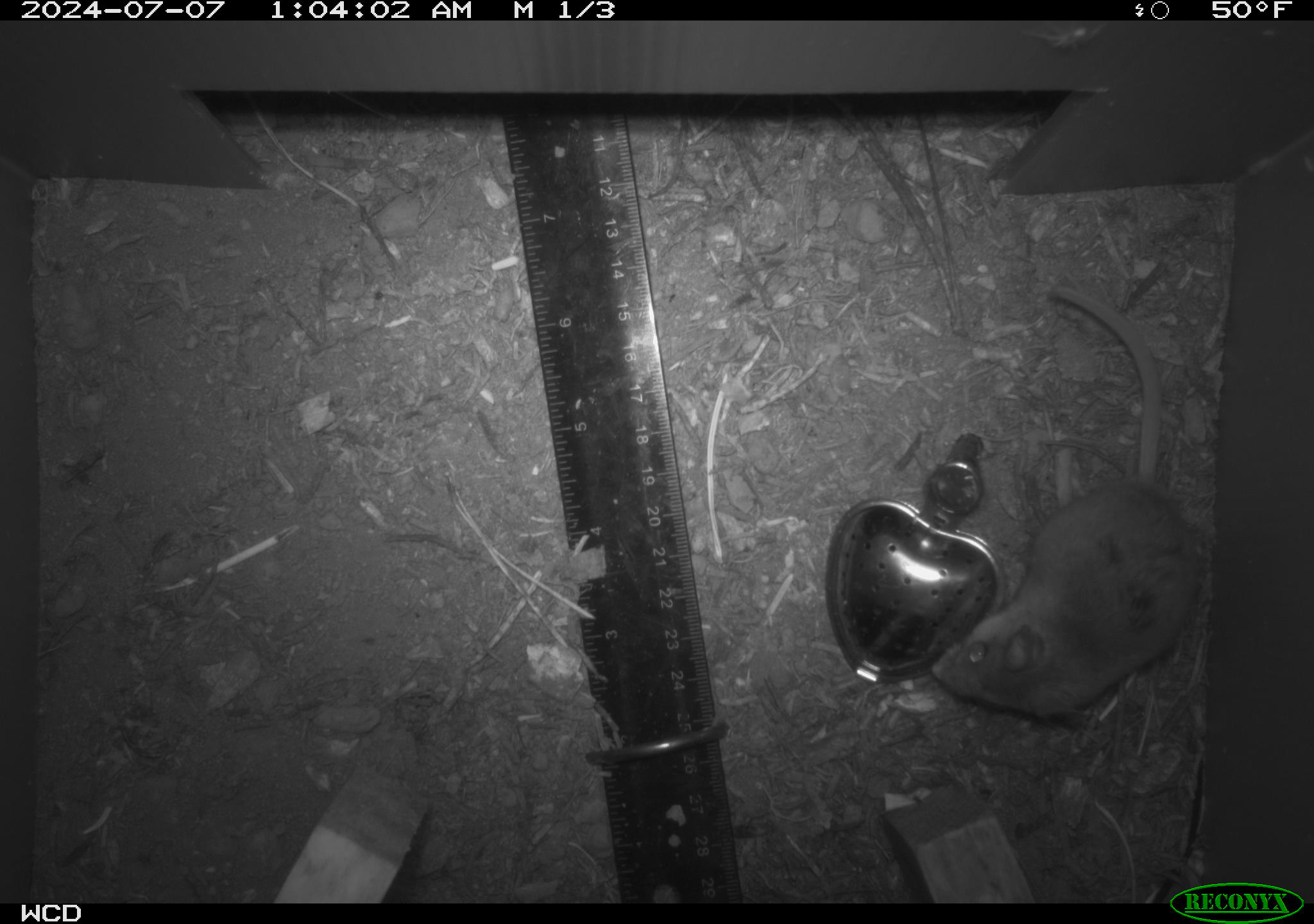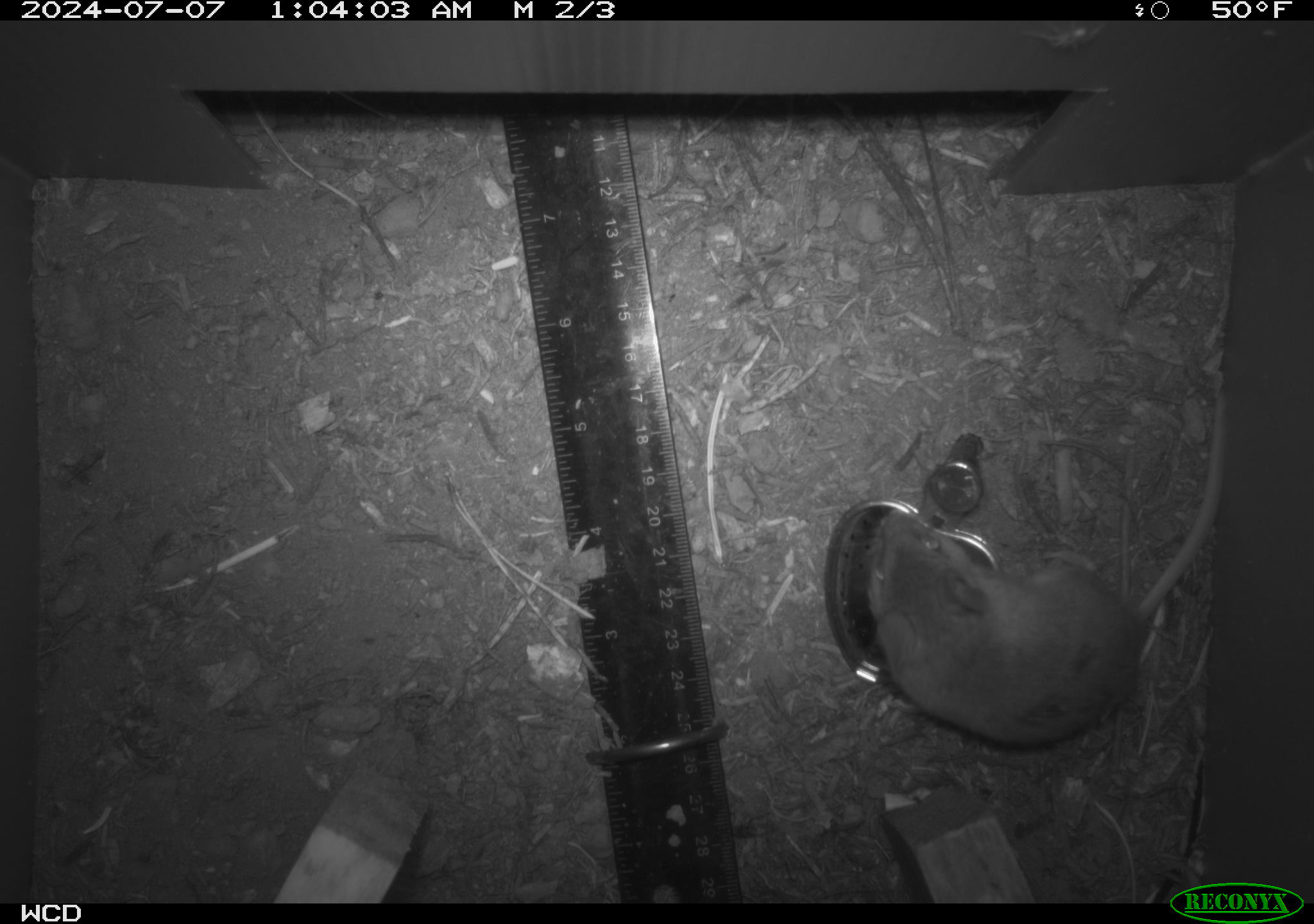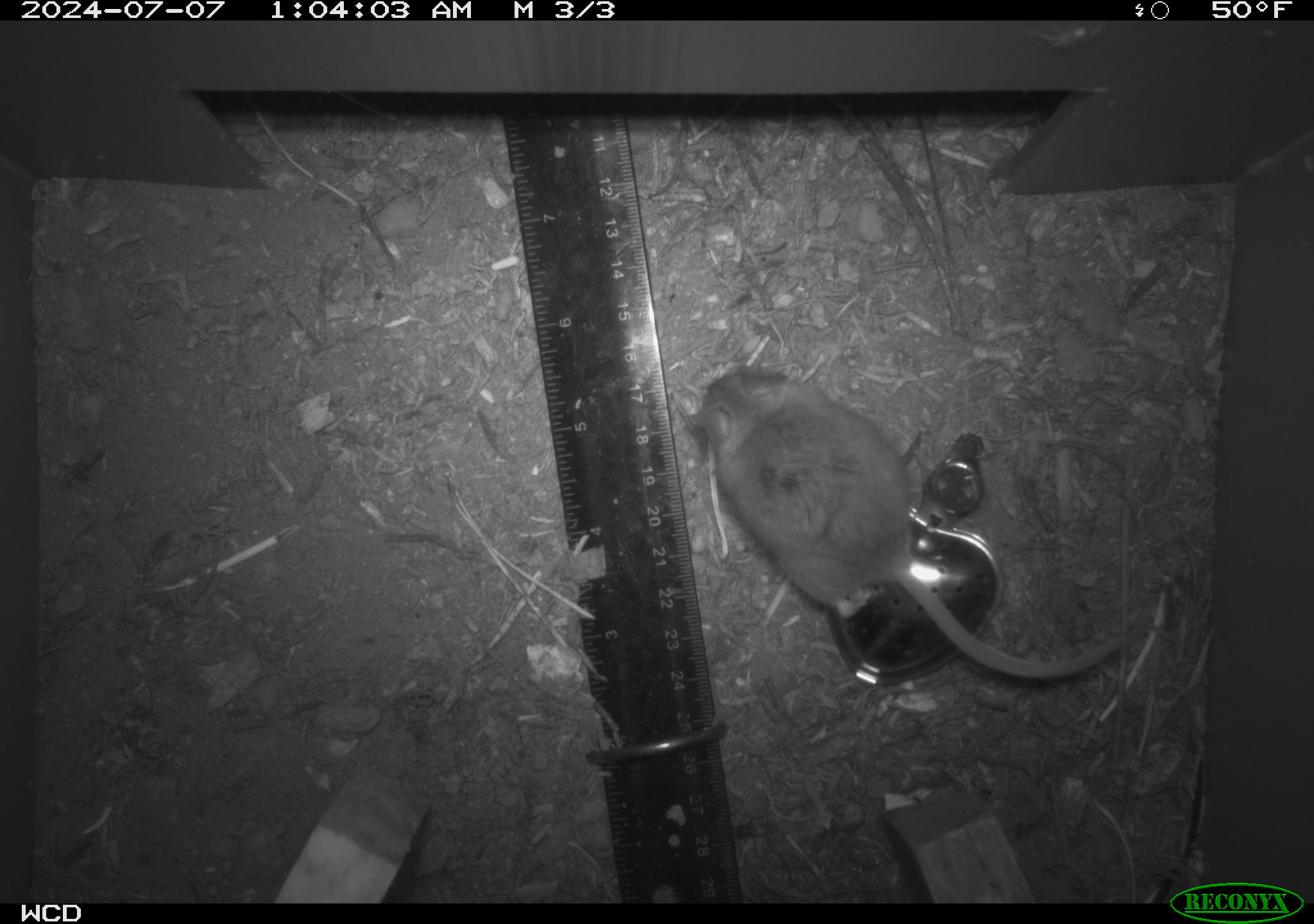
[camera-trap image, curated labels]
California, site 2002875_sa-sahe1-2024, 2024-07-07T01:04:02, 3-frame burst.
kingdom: Animalia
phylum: Chordata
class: Mammalia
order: Rodentia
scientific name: Rodentia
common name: mouse species